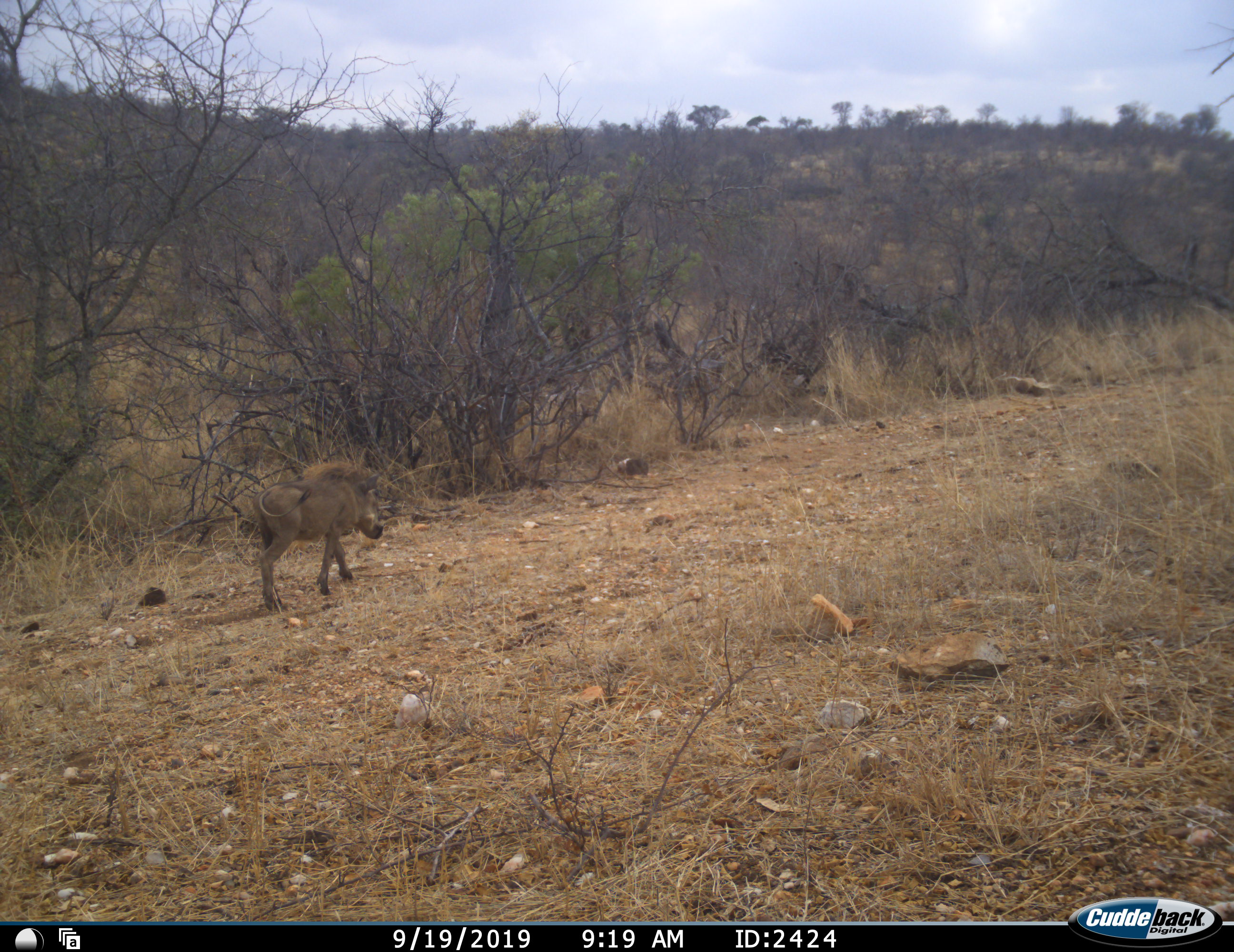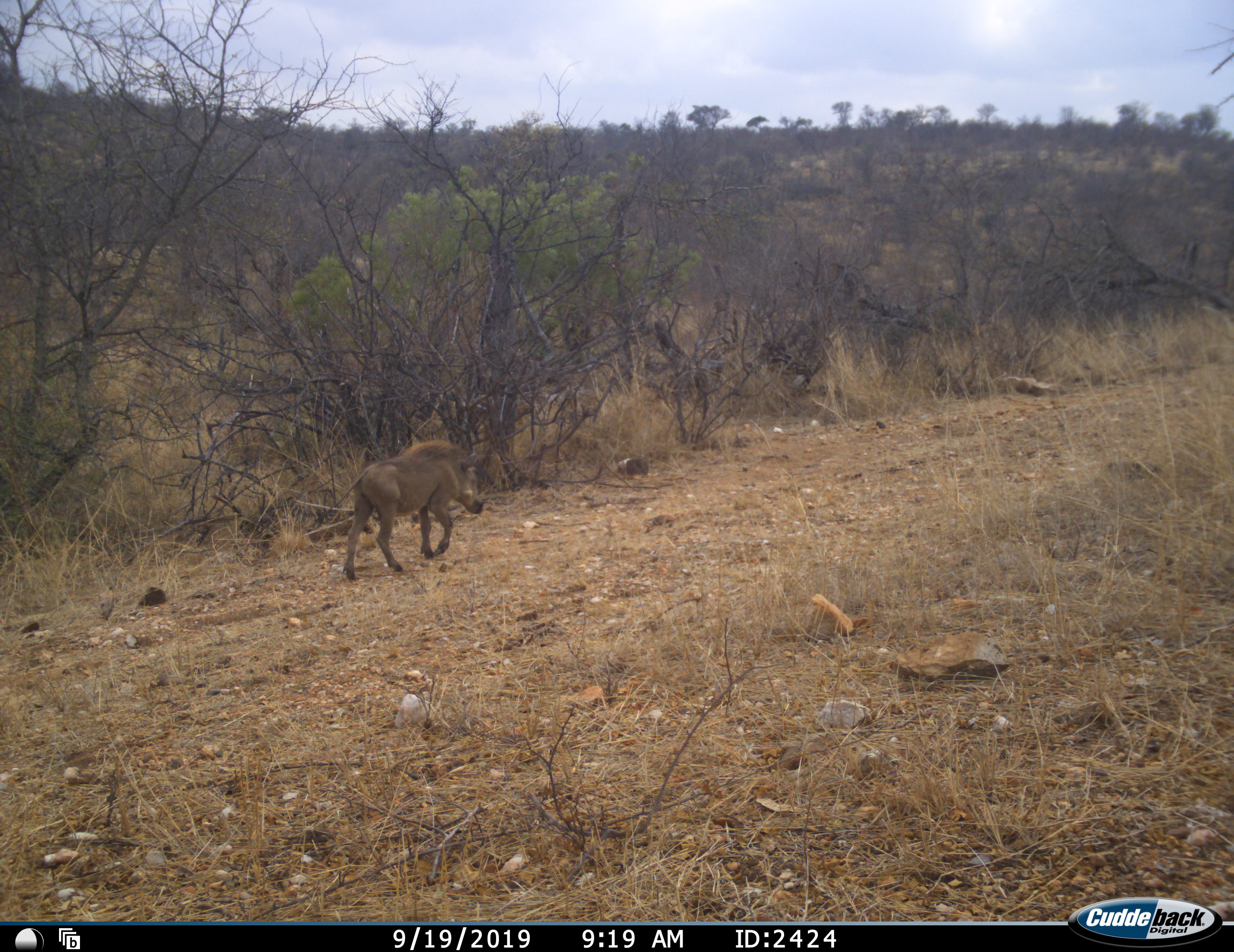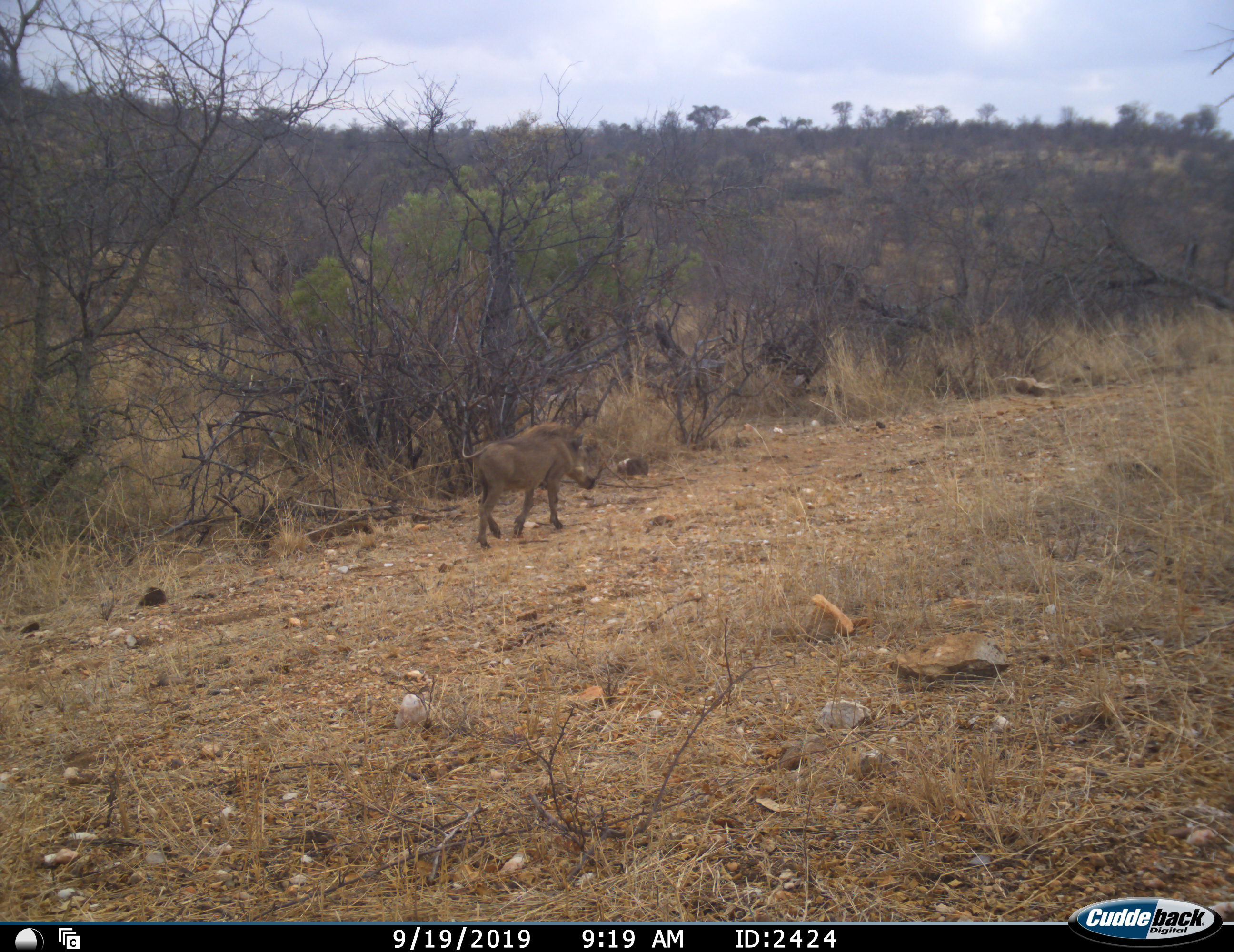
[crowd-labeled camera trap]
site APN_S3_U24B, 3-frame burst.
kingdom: Animalia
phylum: Chordata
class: Mammalia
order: Artiodactyla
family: Suidae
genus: Phacochoerus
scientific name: Phacochoerus africanus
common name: warthog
Warthog (Phacochoerus africanus), count 1. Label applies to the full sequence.